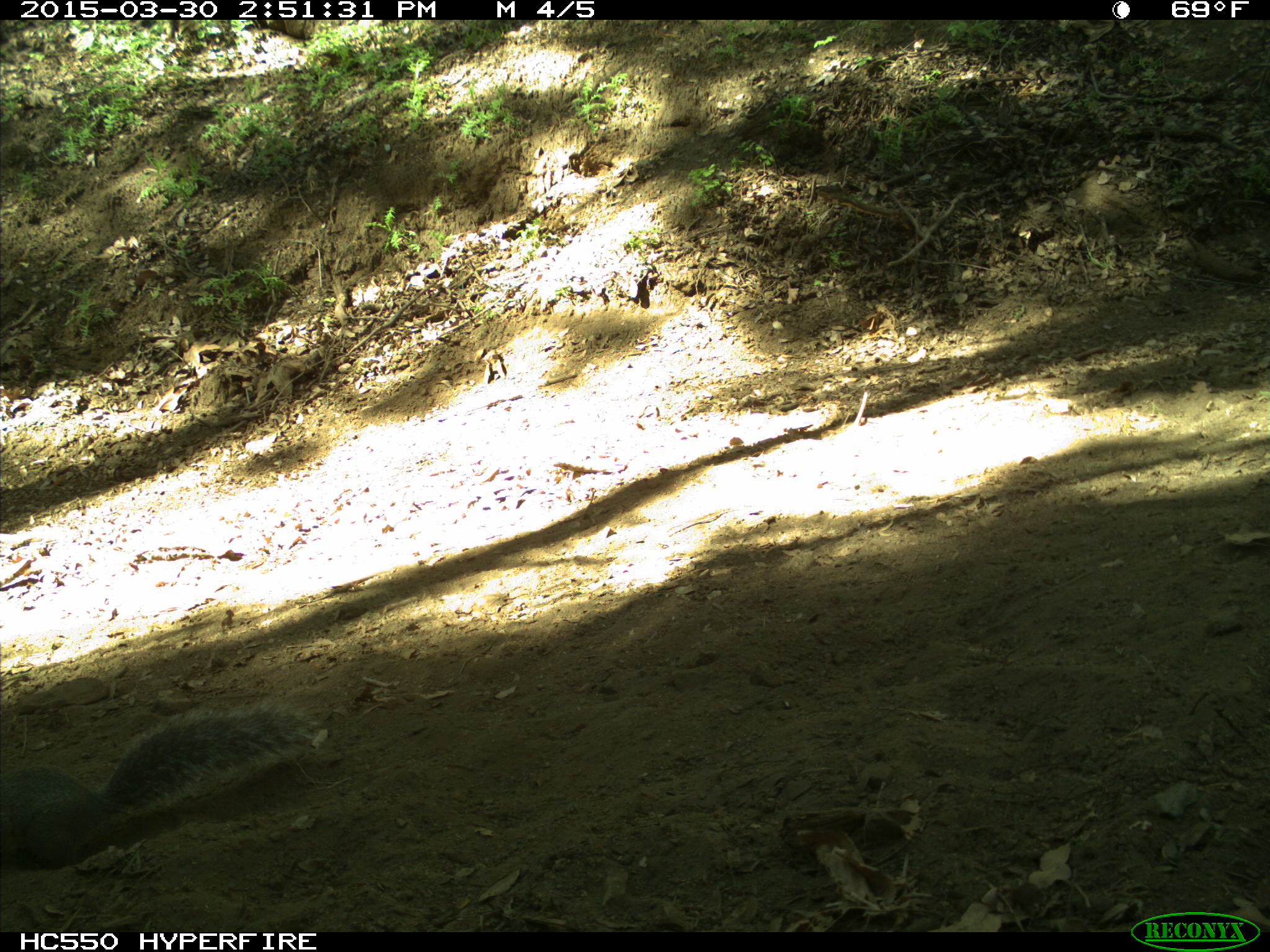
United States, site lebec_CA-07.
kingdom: Animalia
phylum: Chordata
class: Mammalia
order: Rodentia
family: Sciuridae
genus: Sciurus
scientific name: Sciurus carolinensis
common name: eastern gray squirrel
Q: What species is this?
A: Sciurus carolinensis (eastern gray squirrel).